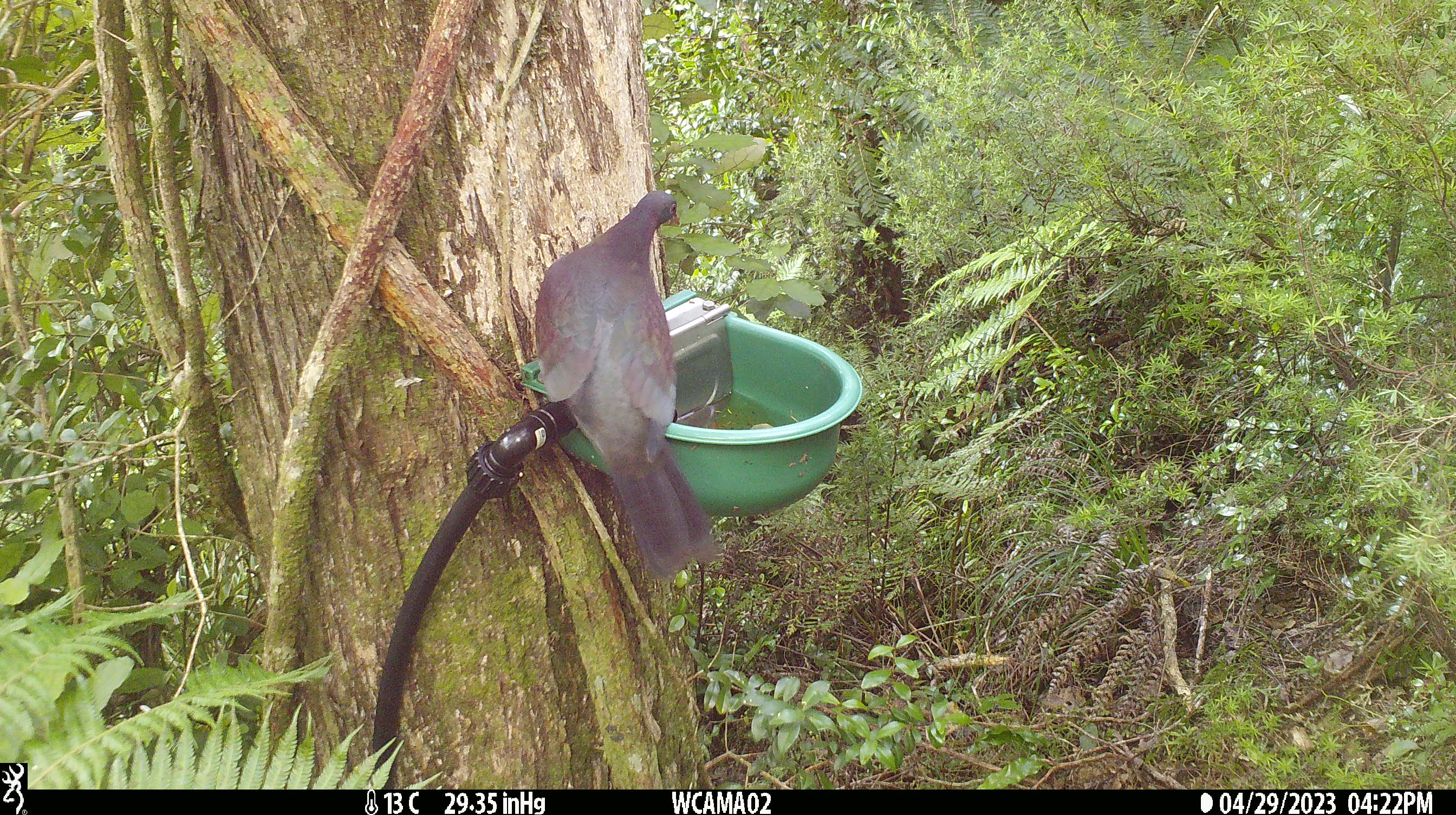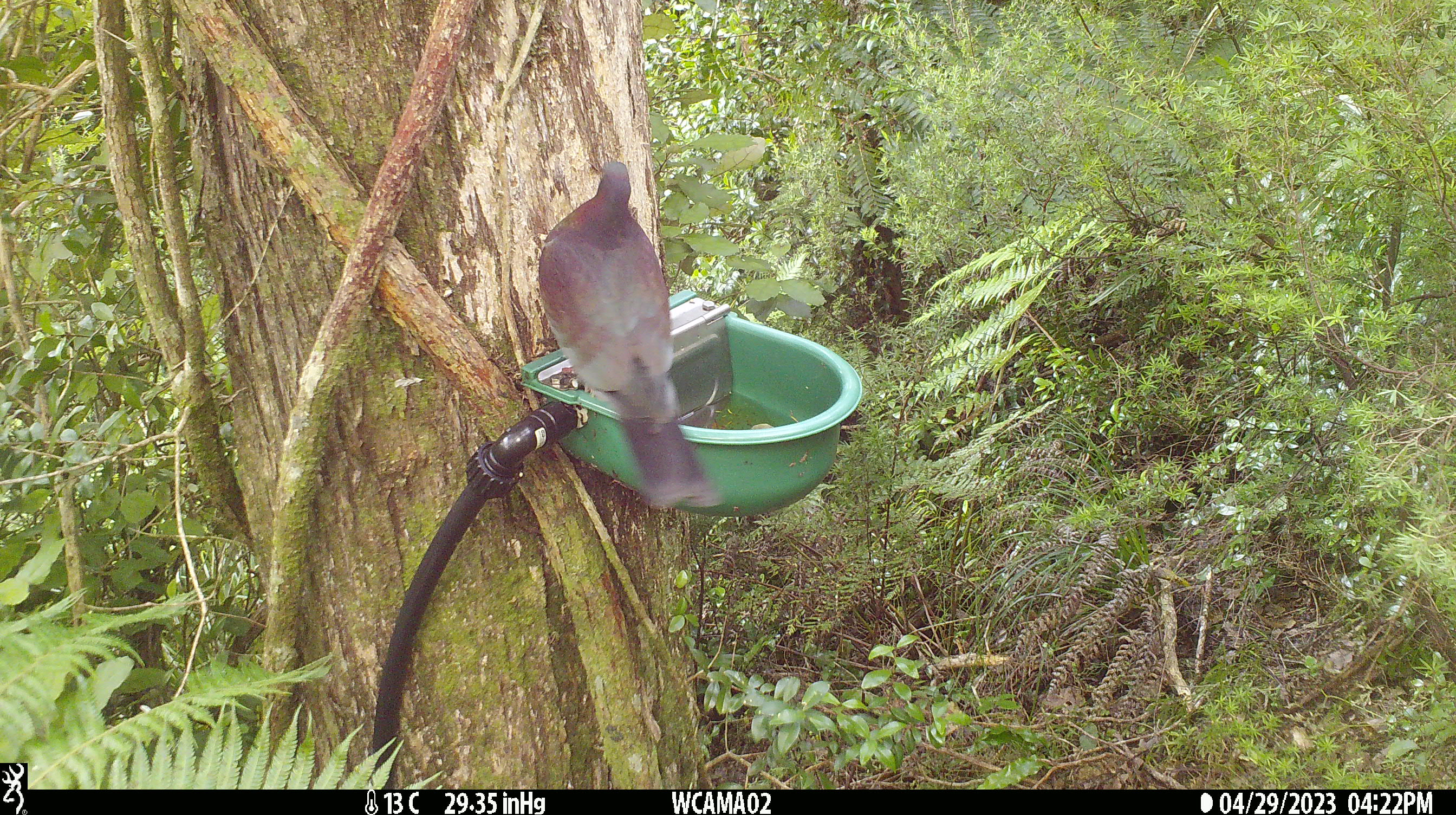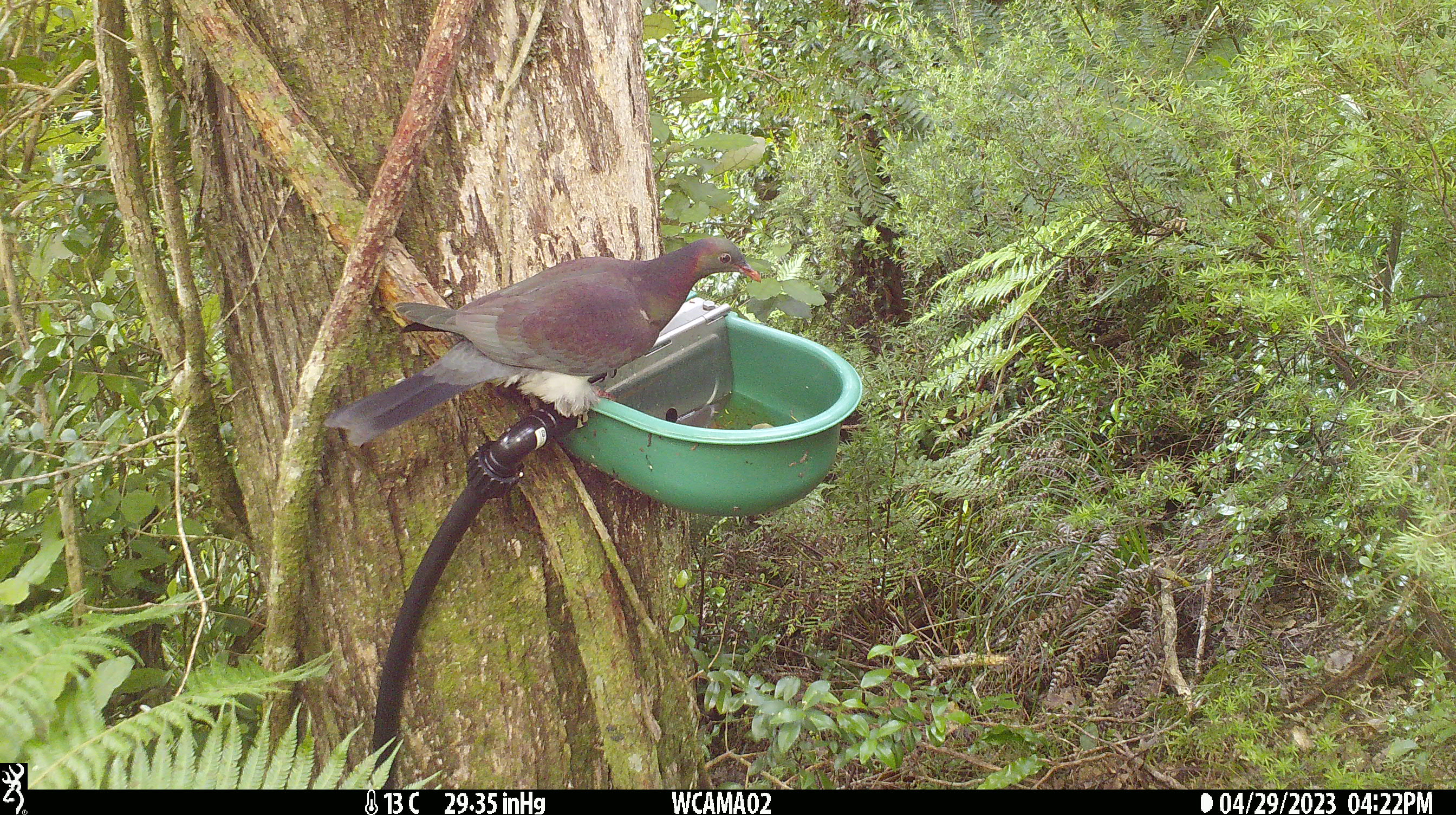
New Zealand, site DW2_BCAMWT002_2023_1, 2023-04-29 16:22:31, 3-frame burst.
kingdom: Animalia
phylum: Chordata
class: Aves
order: Columbiformes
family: Columbidae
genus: Hemiphaga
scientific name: Hemiphaga novaeseelandiae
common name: new zealand pigeon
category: kereru